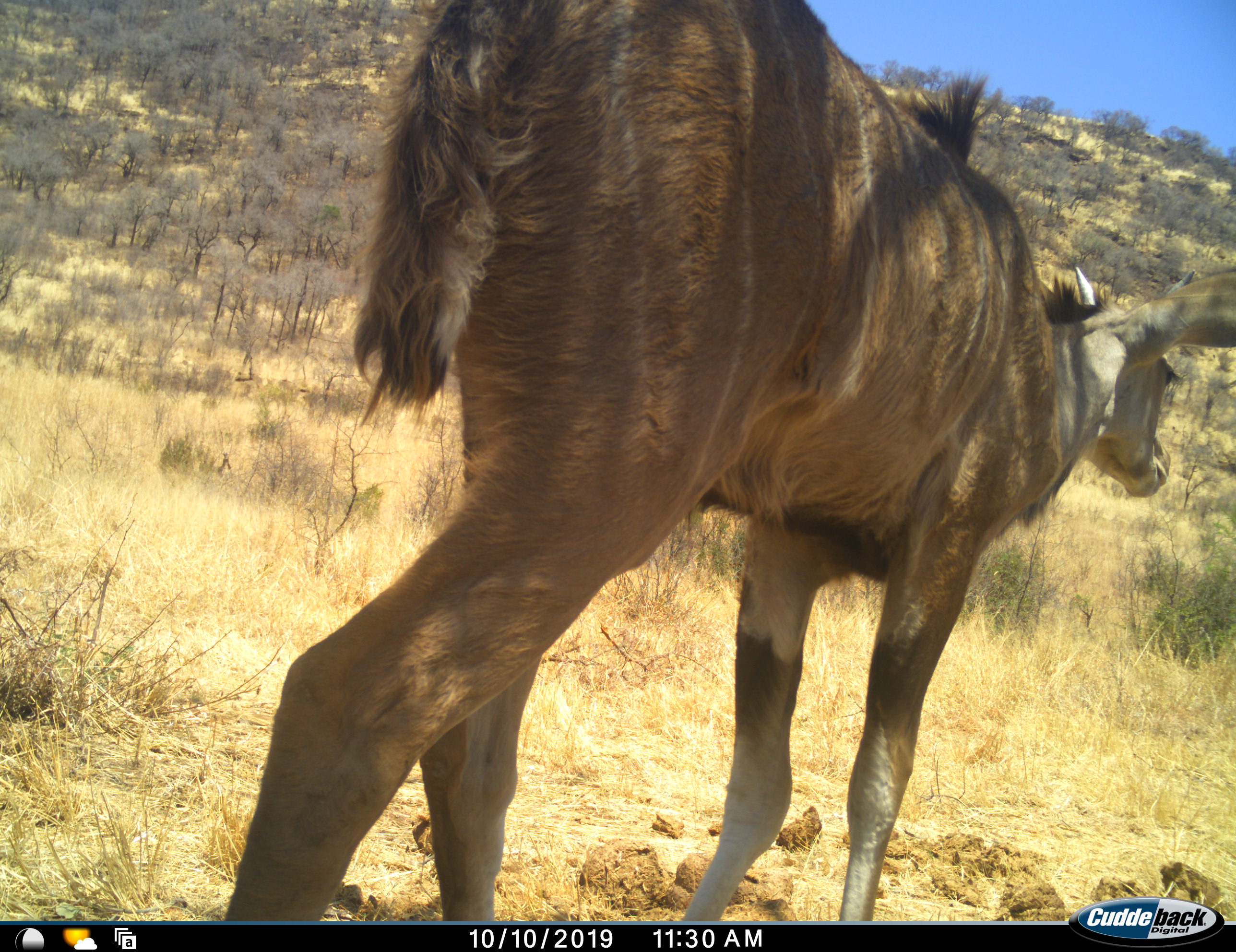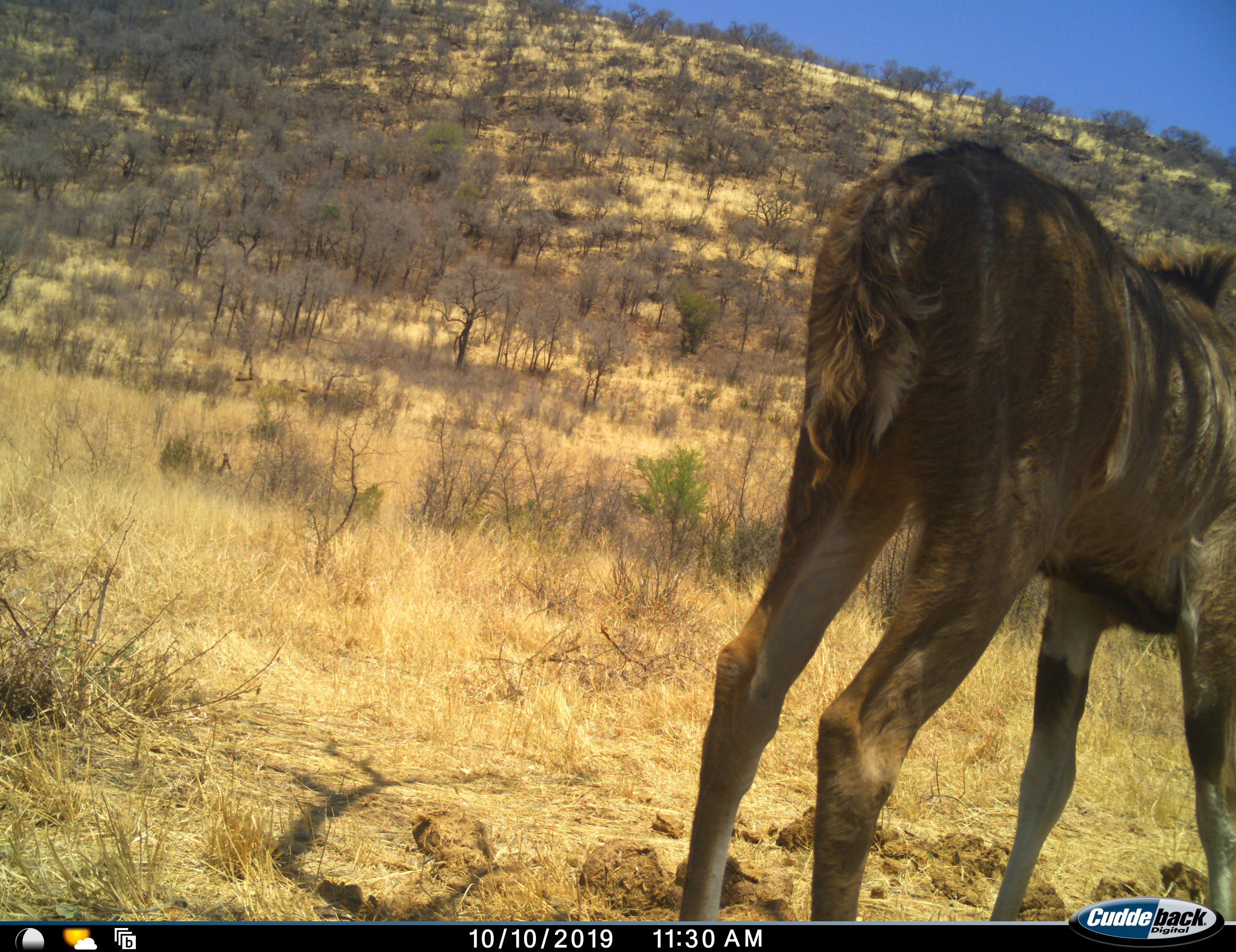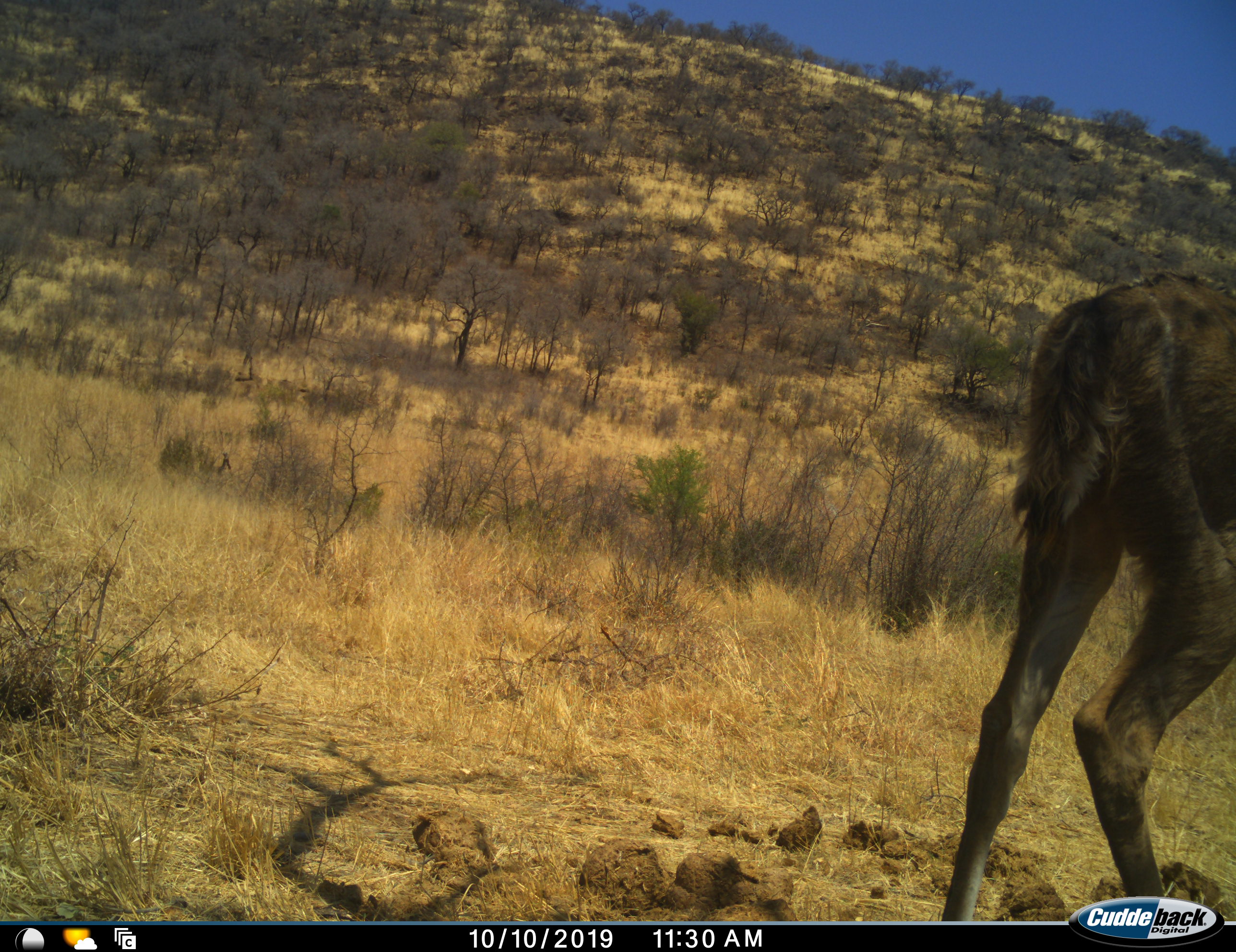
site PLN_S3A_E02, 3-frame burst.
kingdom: Animalia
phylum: Chordata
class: Mammalia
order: Artiodactyla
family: Bovidae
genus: Tragelaphus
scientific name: Tragelaphus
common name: kudu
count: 1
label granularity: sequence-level